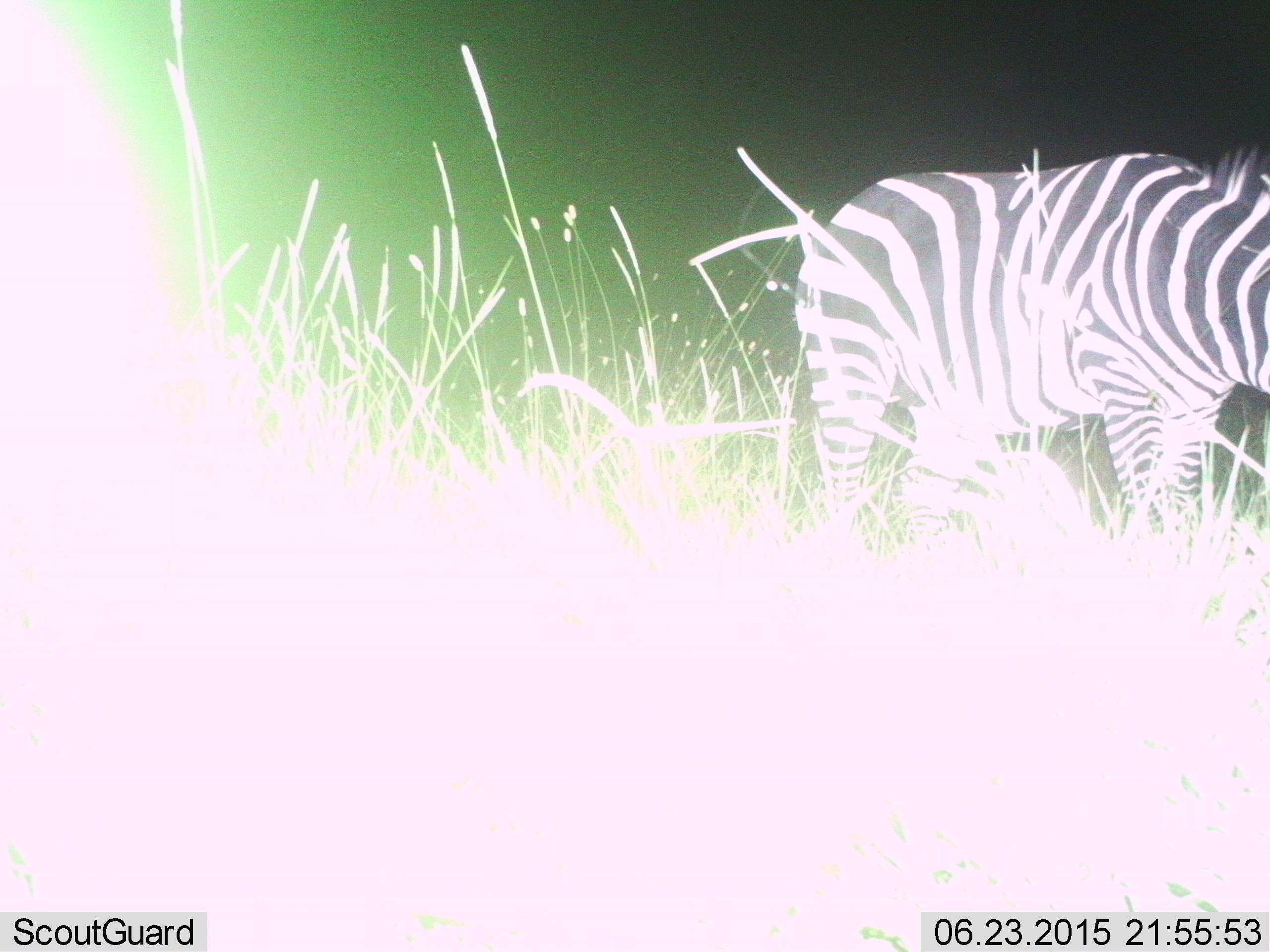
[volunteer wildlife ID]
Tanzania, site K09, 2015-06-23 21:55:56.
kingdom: Animalia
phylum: Chordata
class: Mammalia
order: Perissodactyla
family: Equidae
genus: Equus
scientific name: Equus quagga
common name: plains zebra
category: zebra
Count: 1.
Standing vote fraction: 80%.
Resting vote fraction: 0%.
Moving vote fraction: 20%.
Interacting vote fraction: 0%.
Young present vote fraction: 0%.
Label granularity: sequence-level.